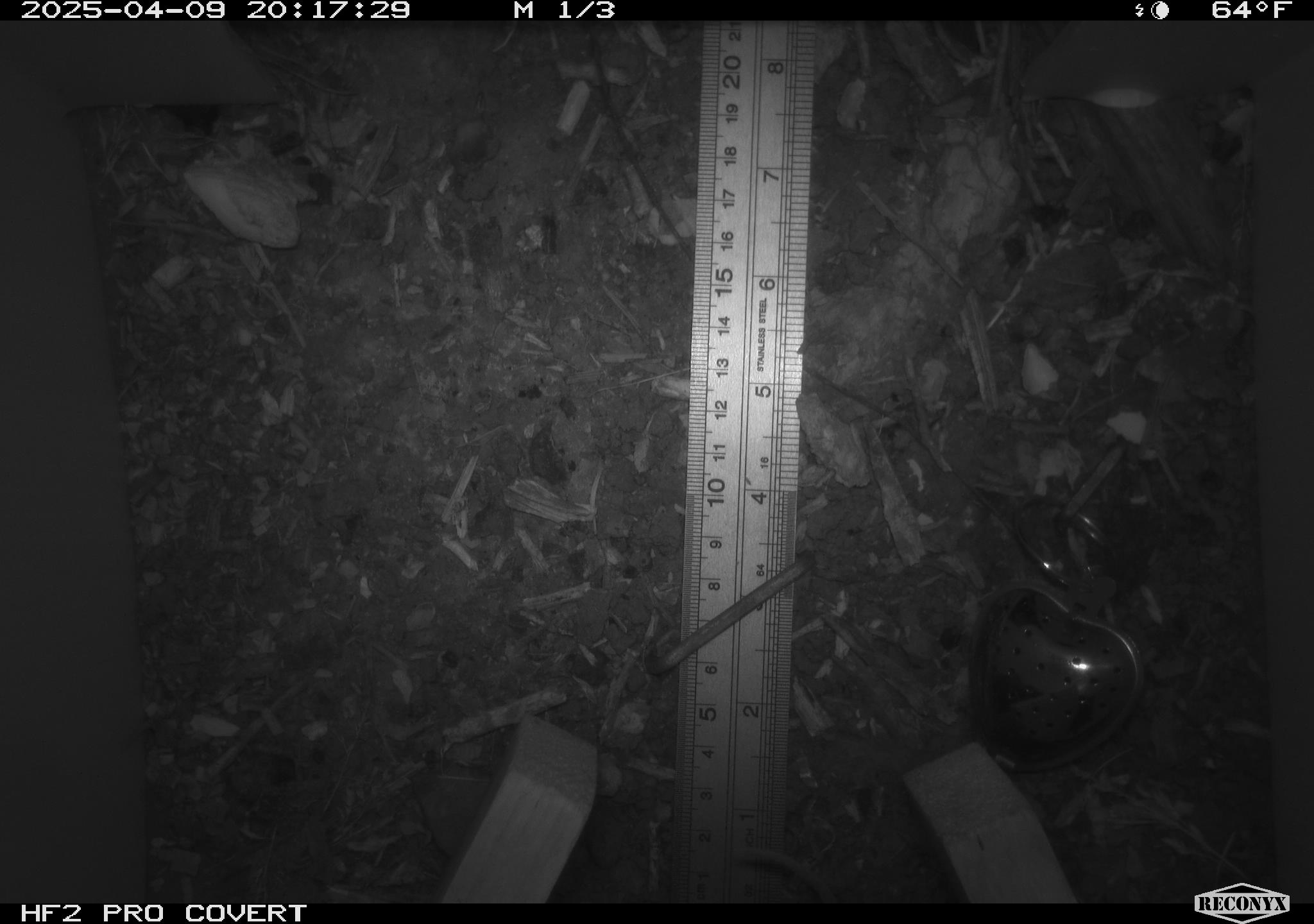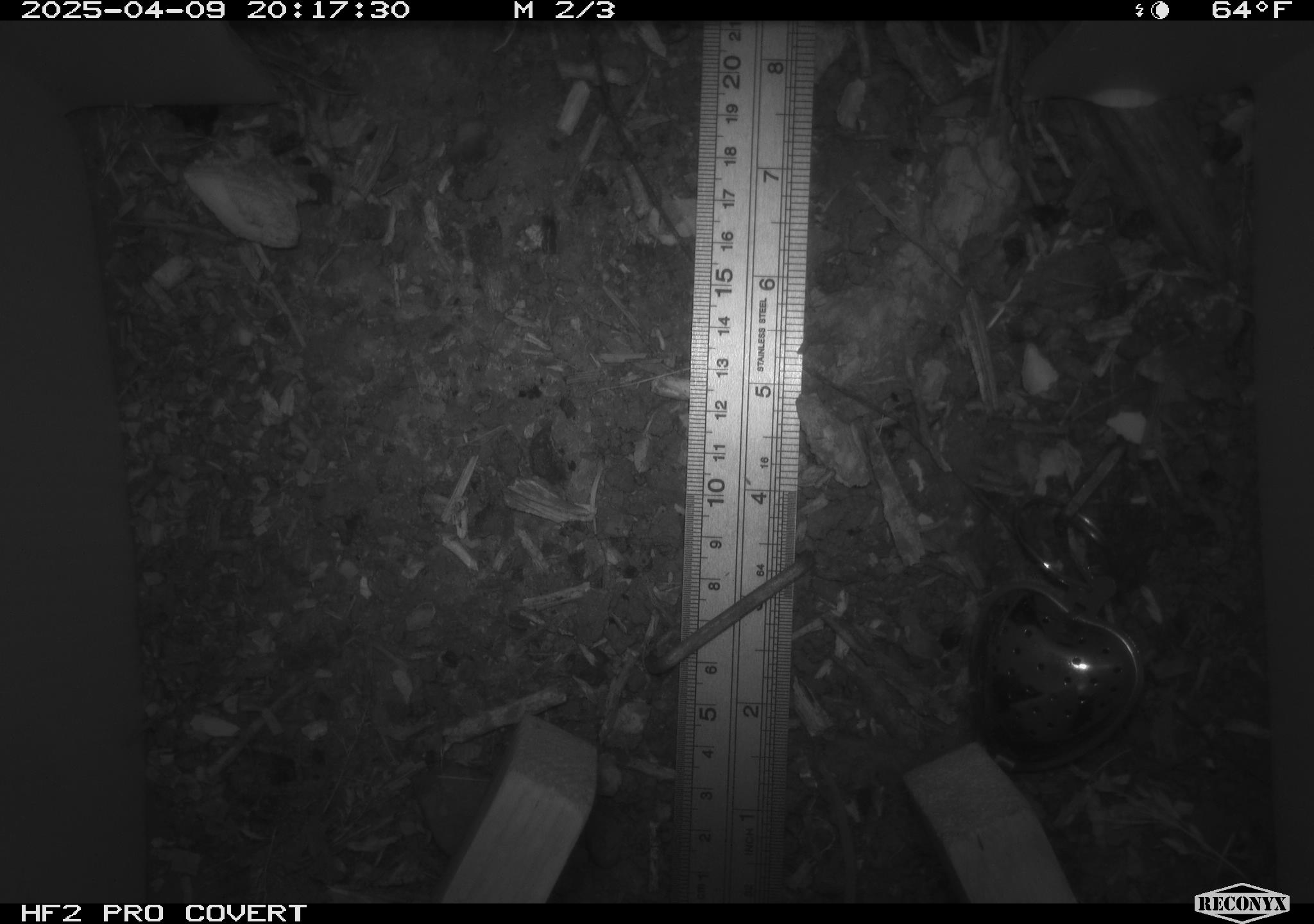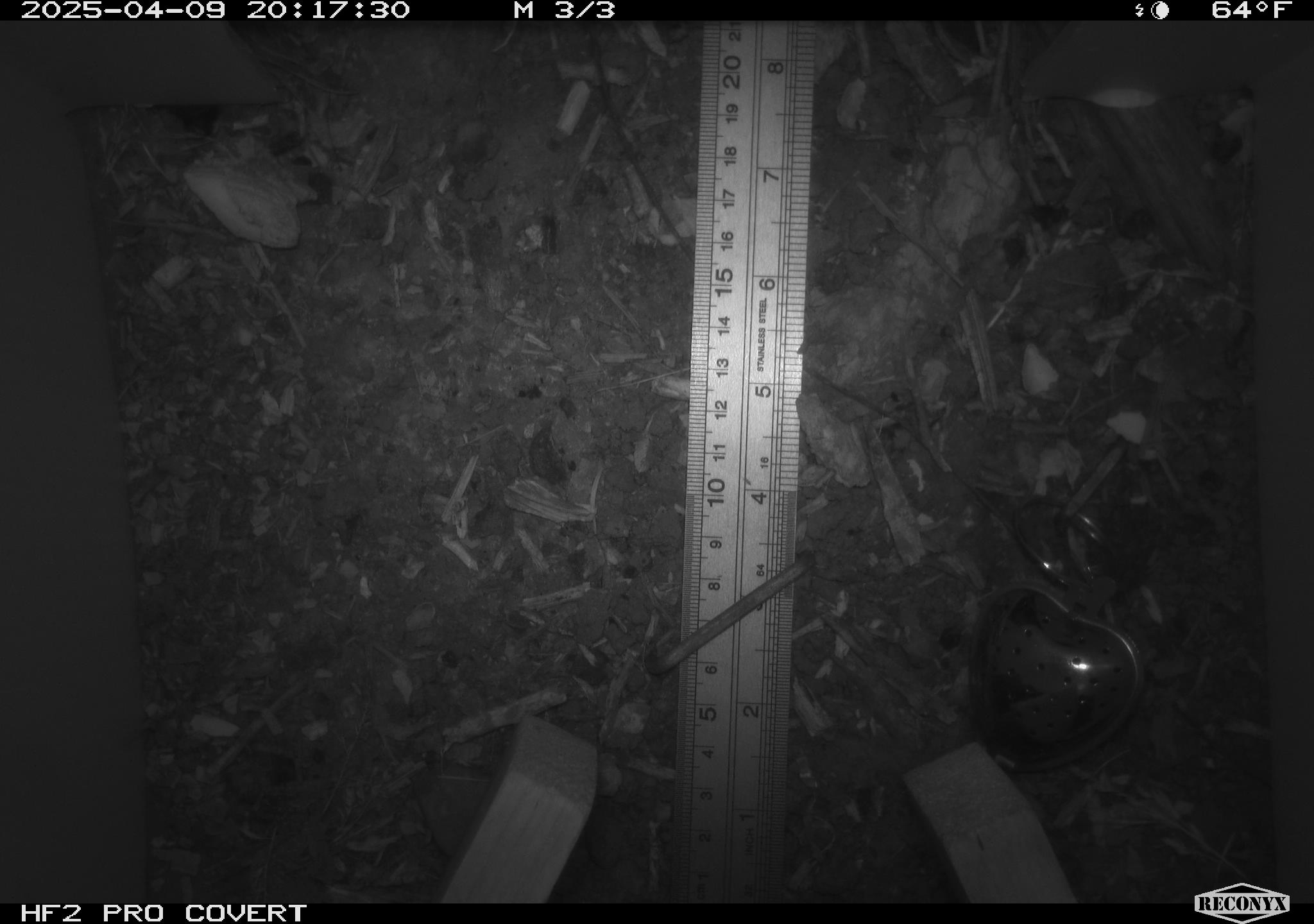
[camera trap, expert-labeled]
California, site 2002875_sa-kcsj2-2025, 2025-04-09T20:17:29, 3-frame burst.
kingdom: Animalia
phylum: Chordata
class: Mammalia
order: Rodentia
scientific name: Rodentia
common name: rodent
Rodent (Rodentia).